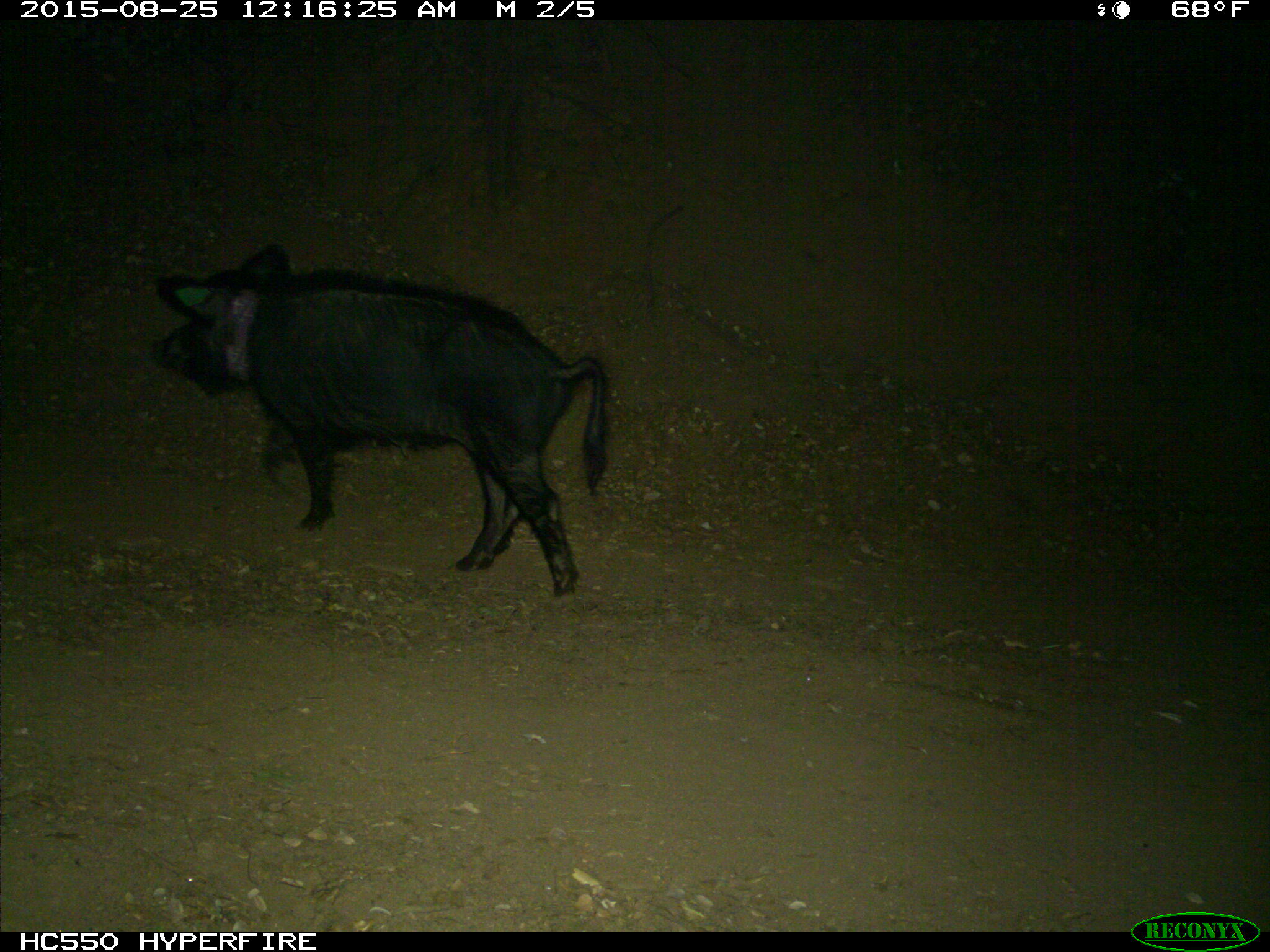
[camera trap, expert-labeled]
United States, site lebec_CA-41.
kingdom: Animalia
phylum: Chordata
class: Mammalia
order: Artiodactyla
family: Suidae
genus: Sus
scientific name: Sus scrofa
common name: wild boar